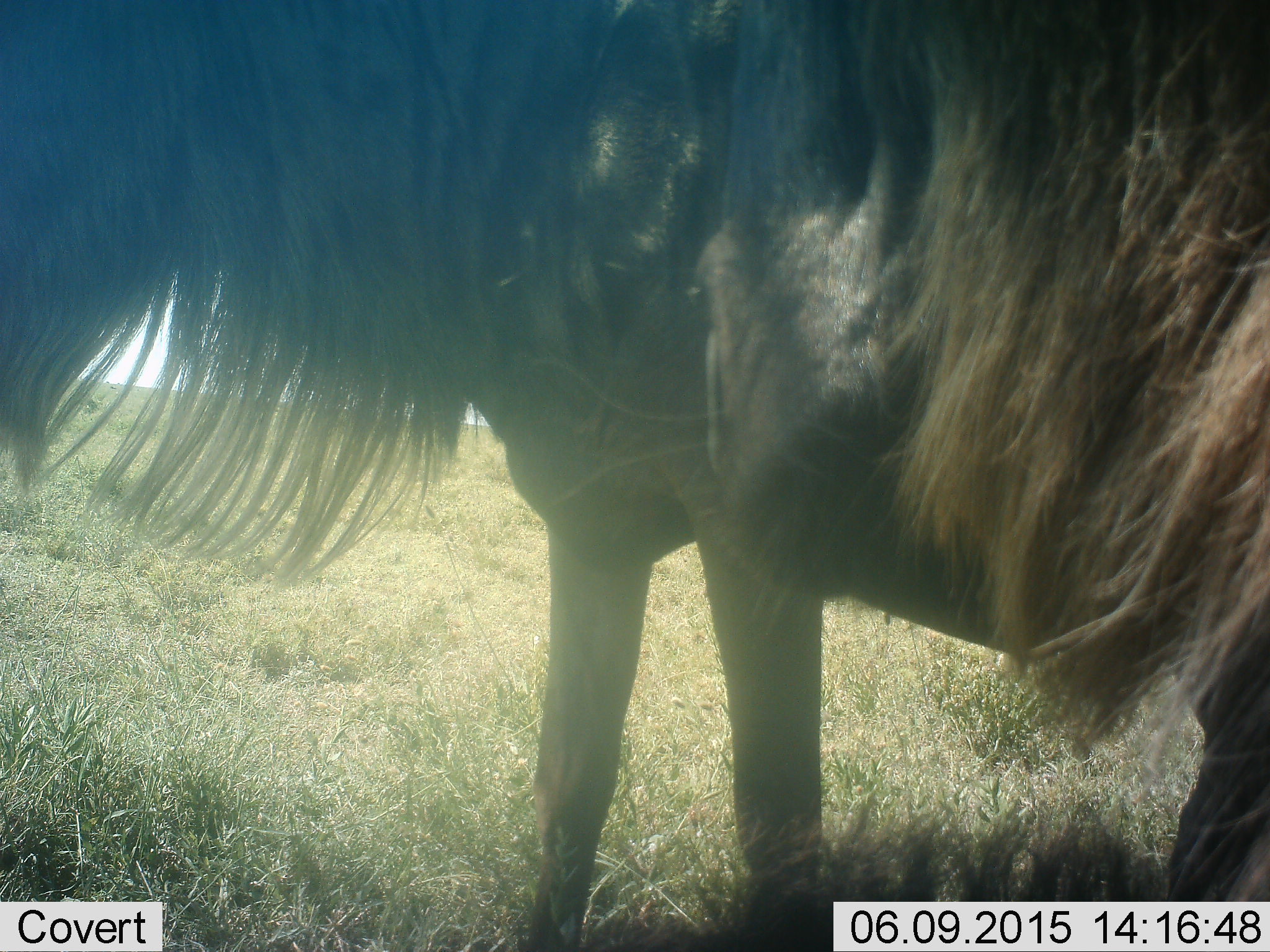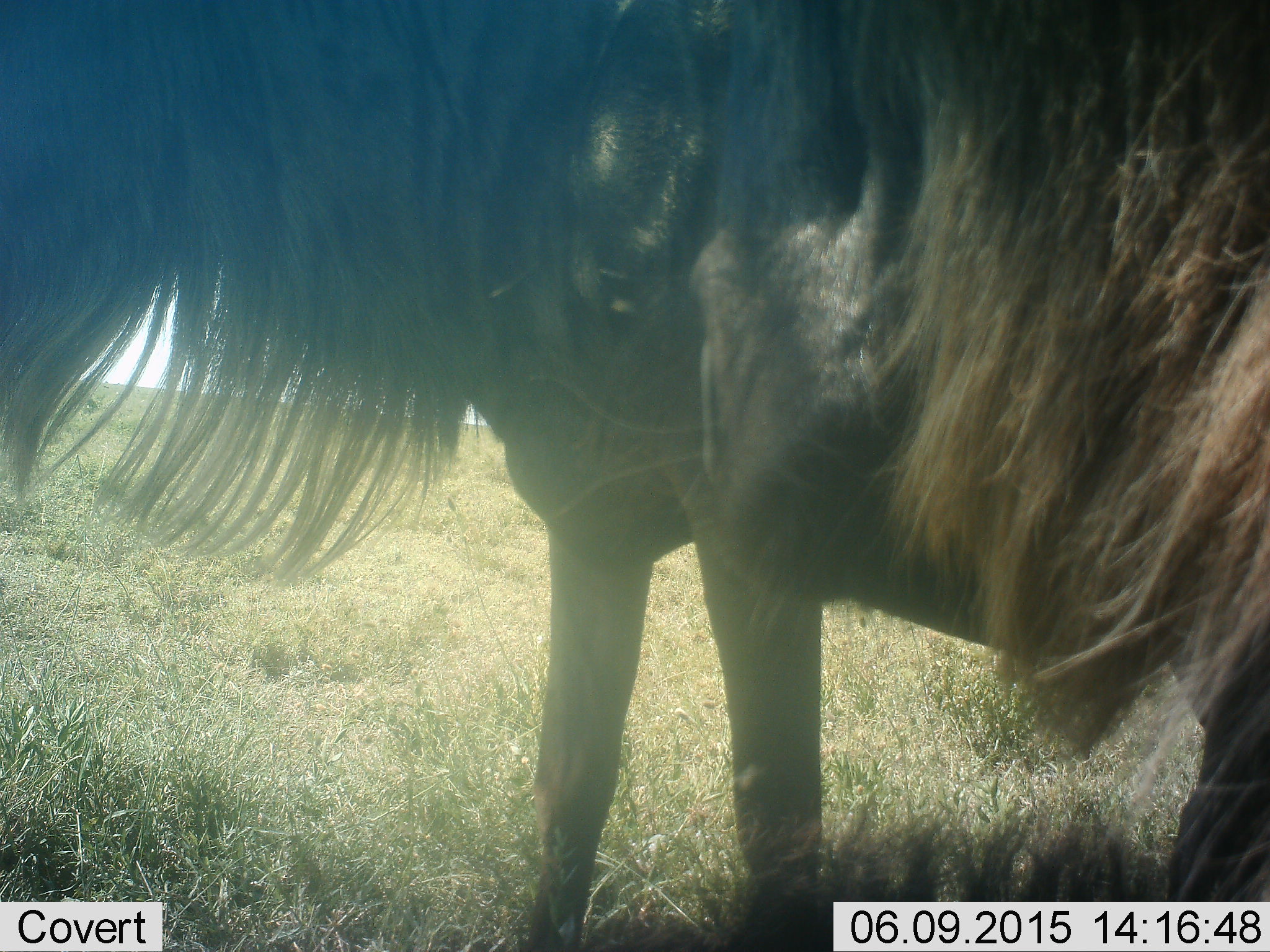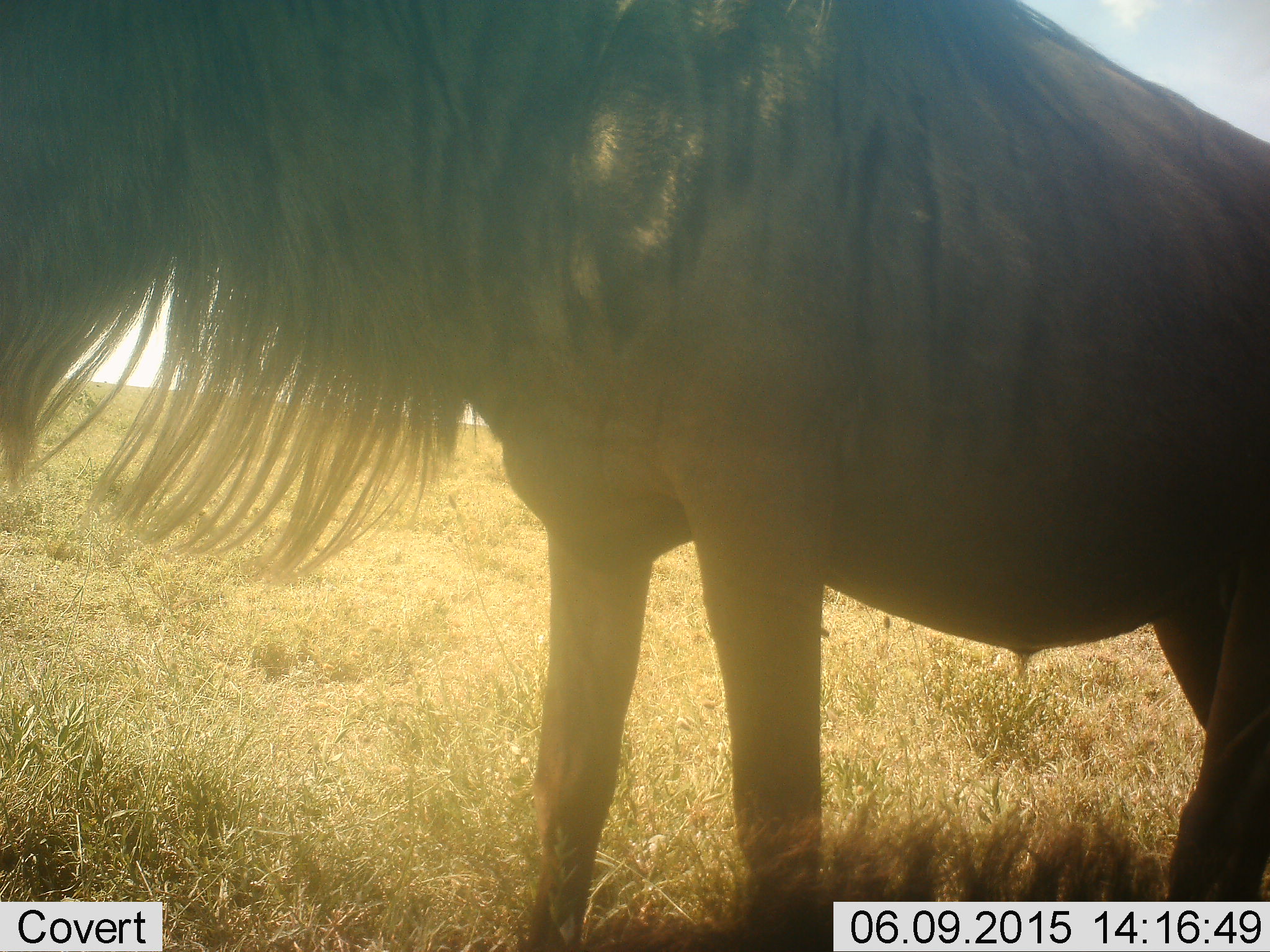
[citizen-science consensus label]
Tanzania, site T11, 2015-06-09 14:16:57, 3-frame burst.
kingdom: Animalia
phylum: Chordata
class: Mammalia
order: Artiodactyla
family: Bovidae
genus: Connochaetes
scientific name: Connochaetes taurinus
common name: blue wildebeest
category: wildebeest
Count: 2.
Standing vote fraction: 100%.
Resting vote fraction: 27%.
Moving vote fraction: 27%.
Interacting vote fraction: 9%.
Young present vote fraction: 0%.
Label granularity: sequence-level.